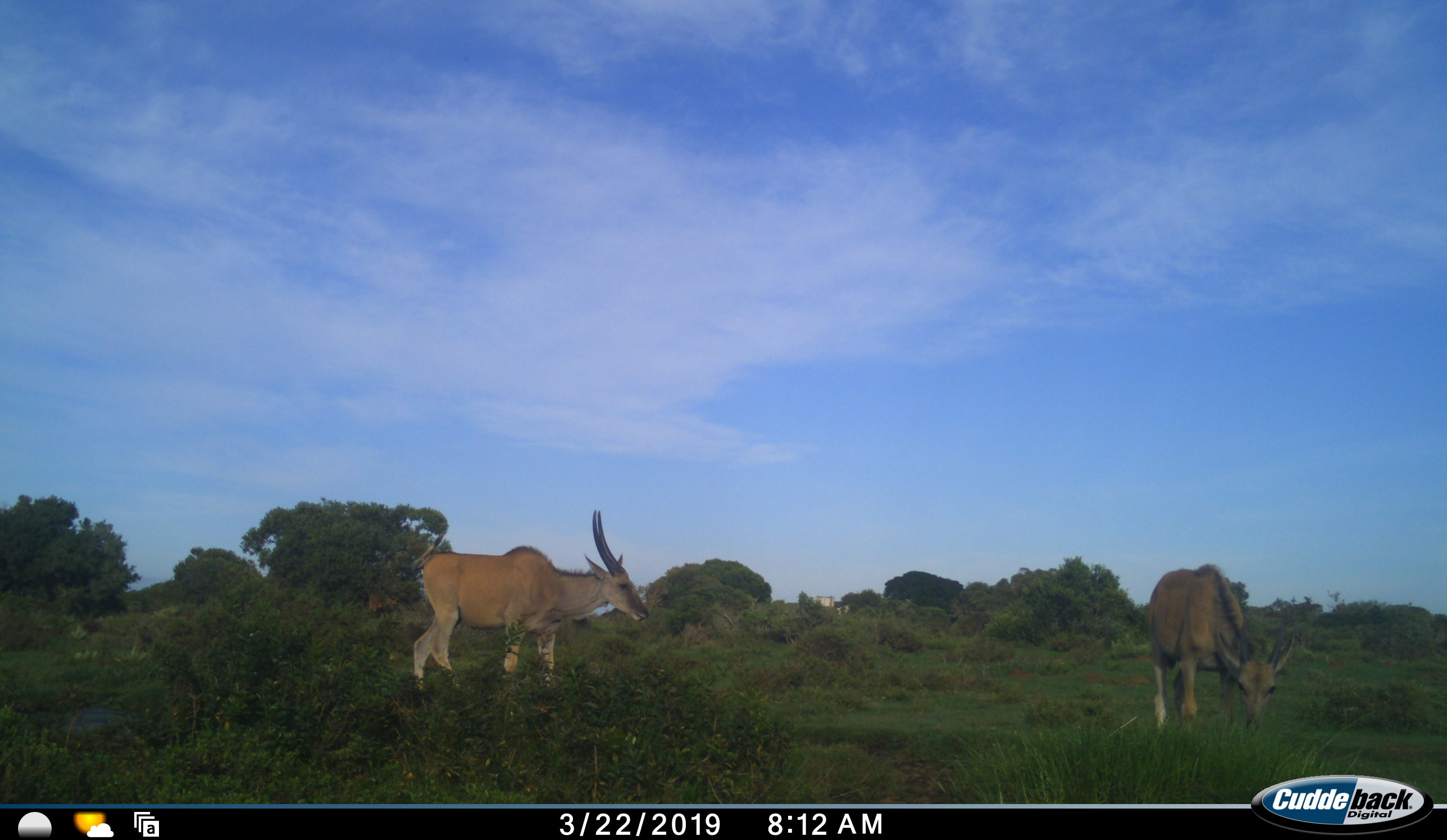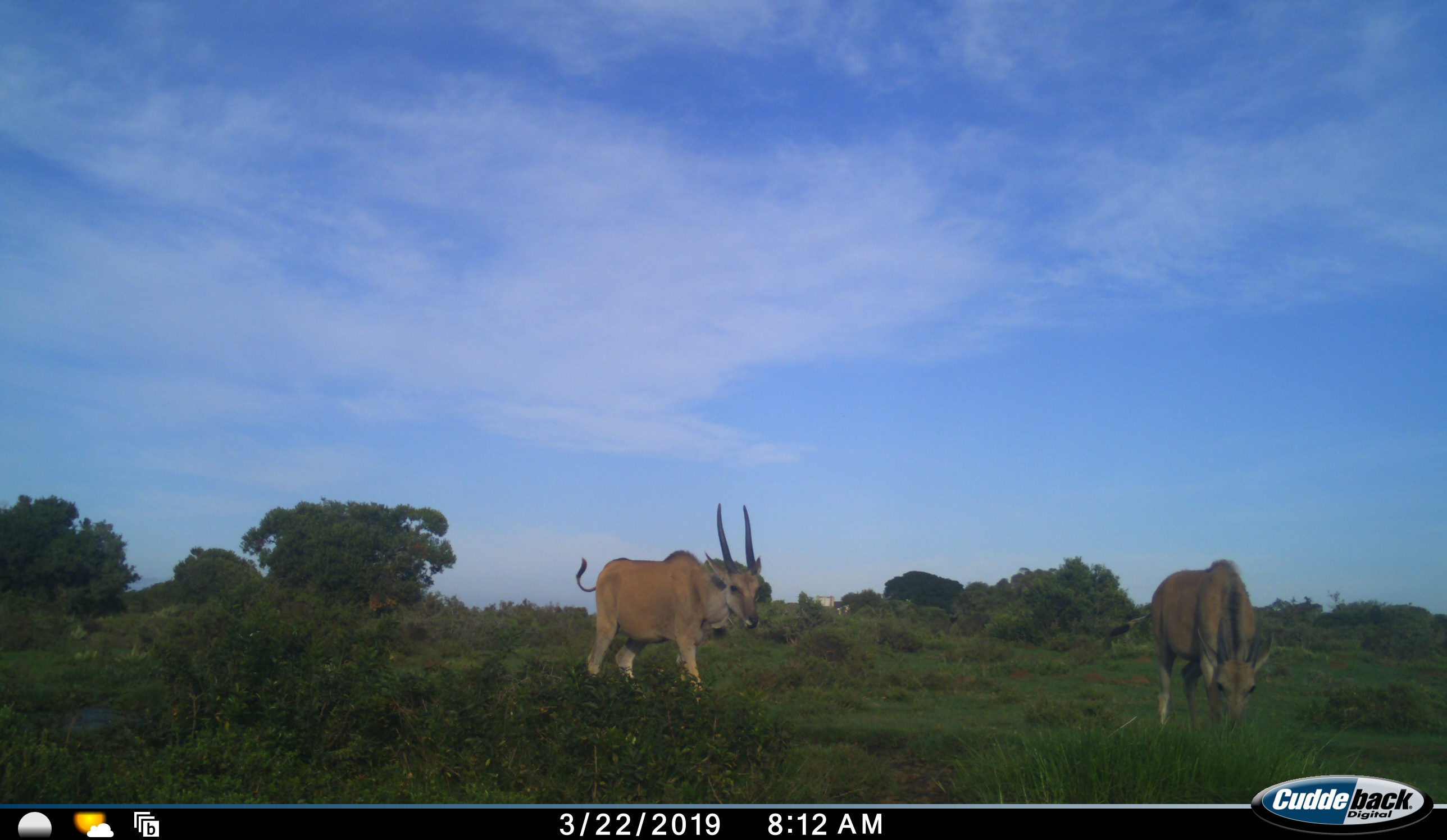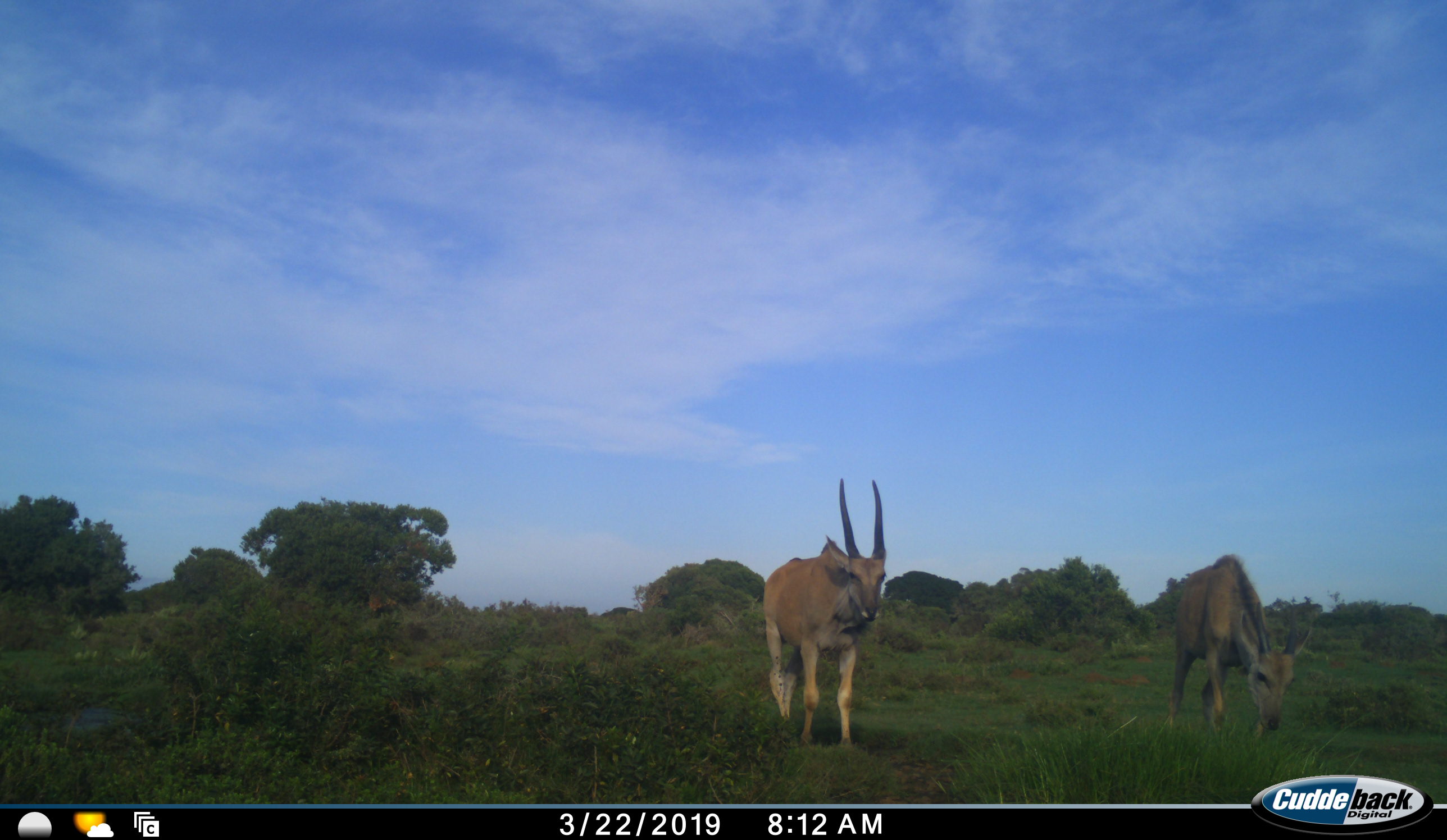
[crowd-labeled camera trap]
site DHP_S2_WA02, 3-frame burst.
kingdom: Animalia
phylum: Chordata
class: Mammalia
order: Artiodactyla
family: Bovidae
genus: Tragelaphus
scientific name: Tragelaphus oryx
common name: eland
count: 2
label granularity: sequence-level